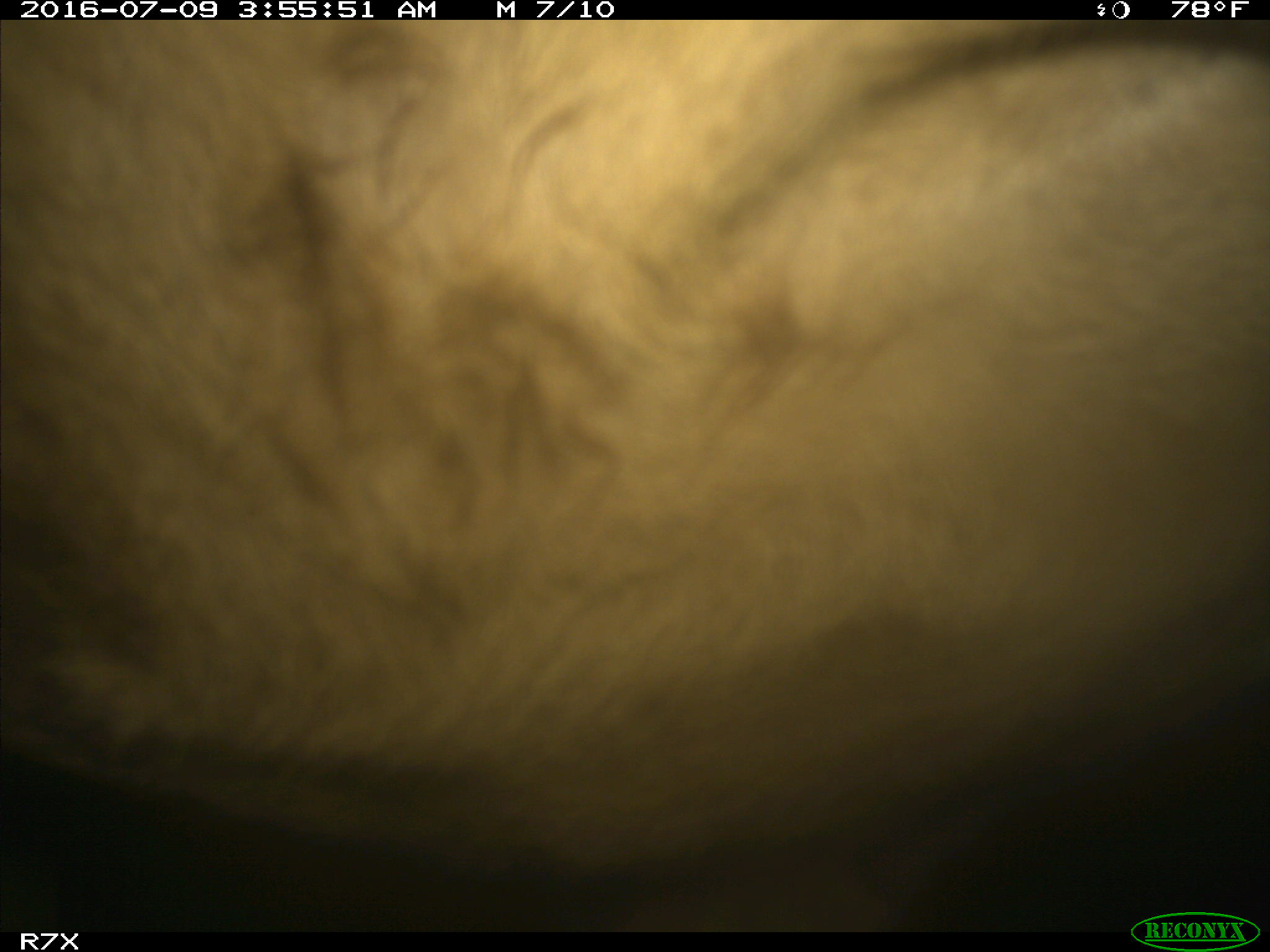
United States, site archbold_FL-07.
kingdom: Animalia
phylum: Chordata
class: Mammalia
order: Artiodactyla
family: Bovidae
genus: Bos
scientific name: Bos taurus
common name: domestic cow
Bos taurus (domestic cow).